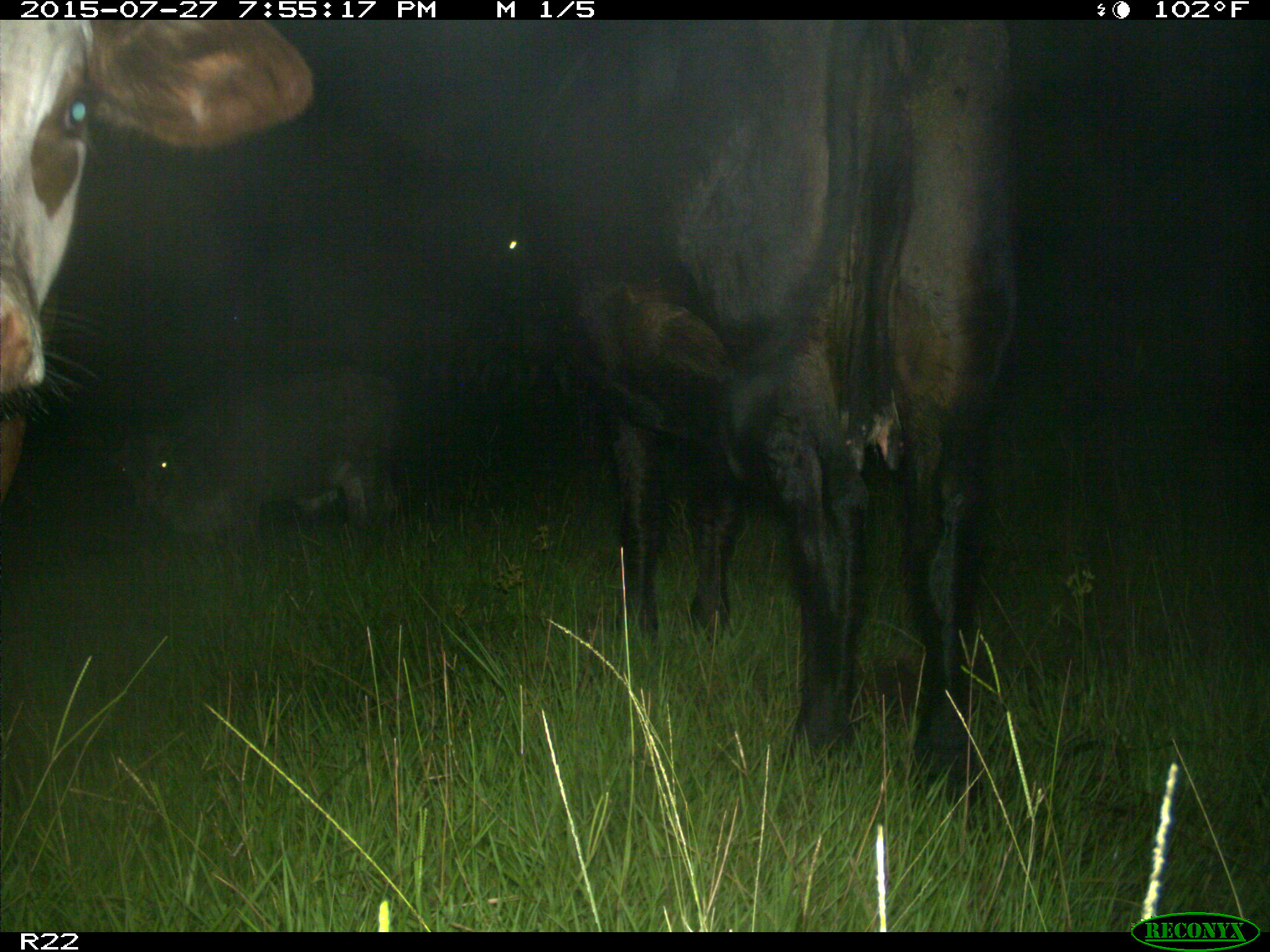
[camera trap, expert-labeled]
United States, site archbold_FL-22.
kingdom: Animalia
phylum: Chordata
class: Mammalia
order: Artiodactyla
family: Bovidae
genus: Bos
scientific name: Bos taurus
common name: domestic cow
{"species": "Bos taurus (domestic cow)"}